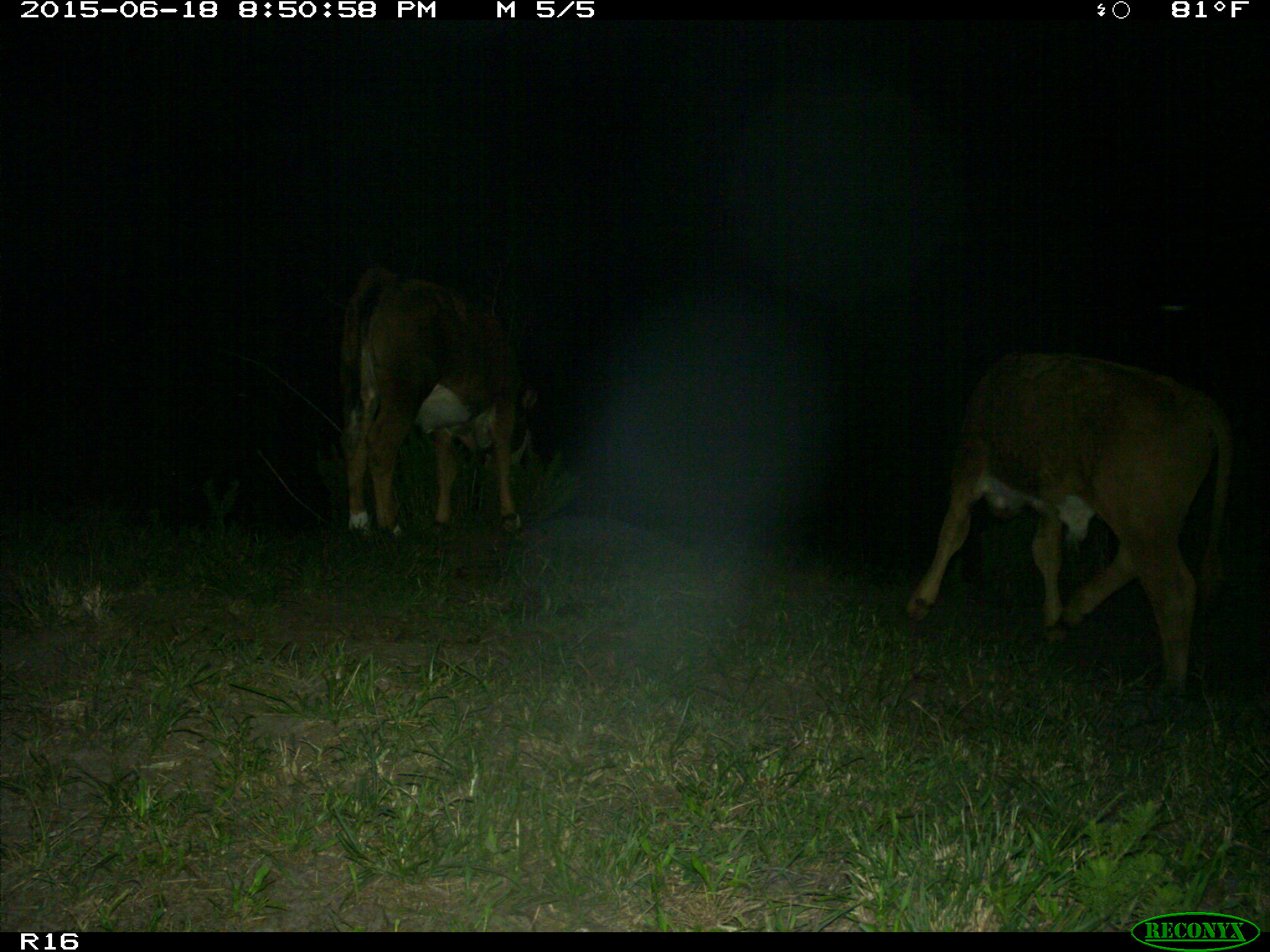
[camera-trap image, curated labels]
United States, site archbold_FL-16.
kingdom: Animalia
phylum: Chordata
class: Mammalia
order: Artiodactyla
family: Bovidae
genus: Bos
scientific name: Bos taurus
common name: domestic cow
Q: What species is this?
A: Bos taurus (domestic cow).